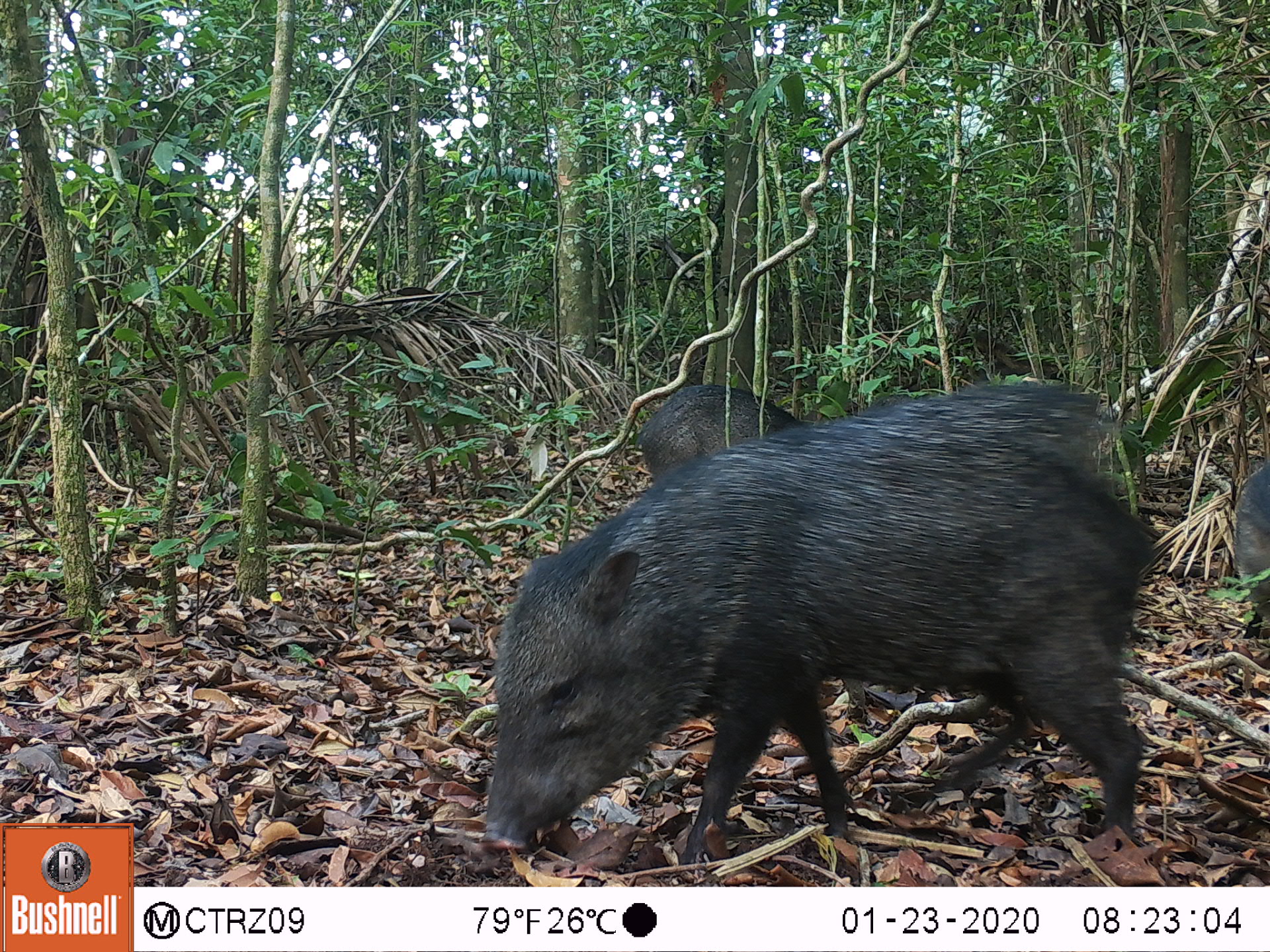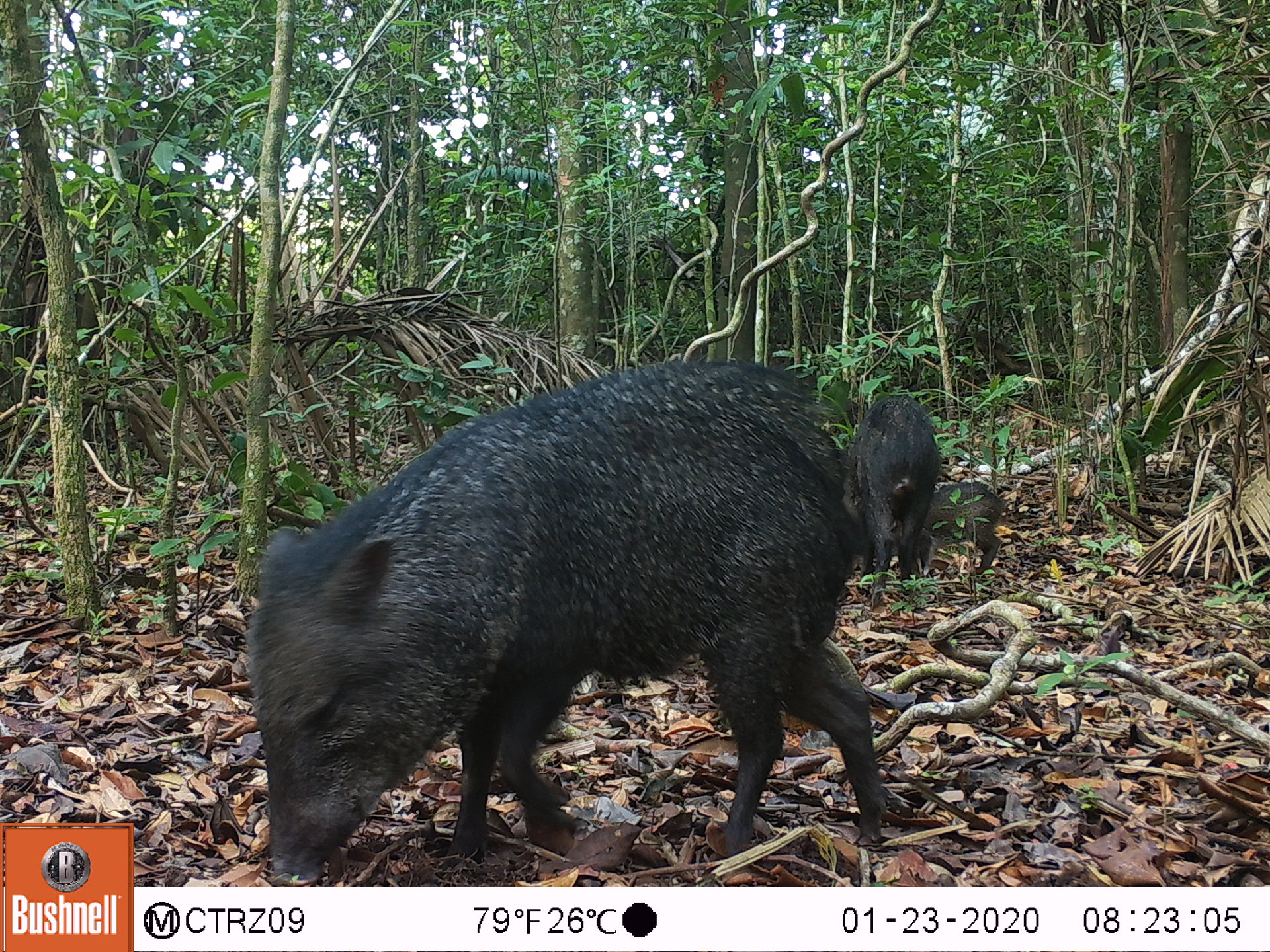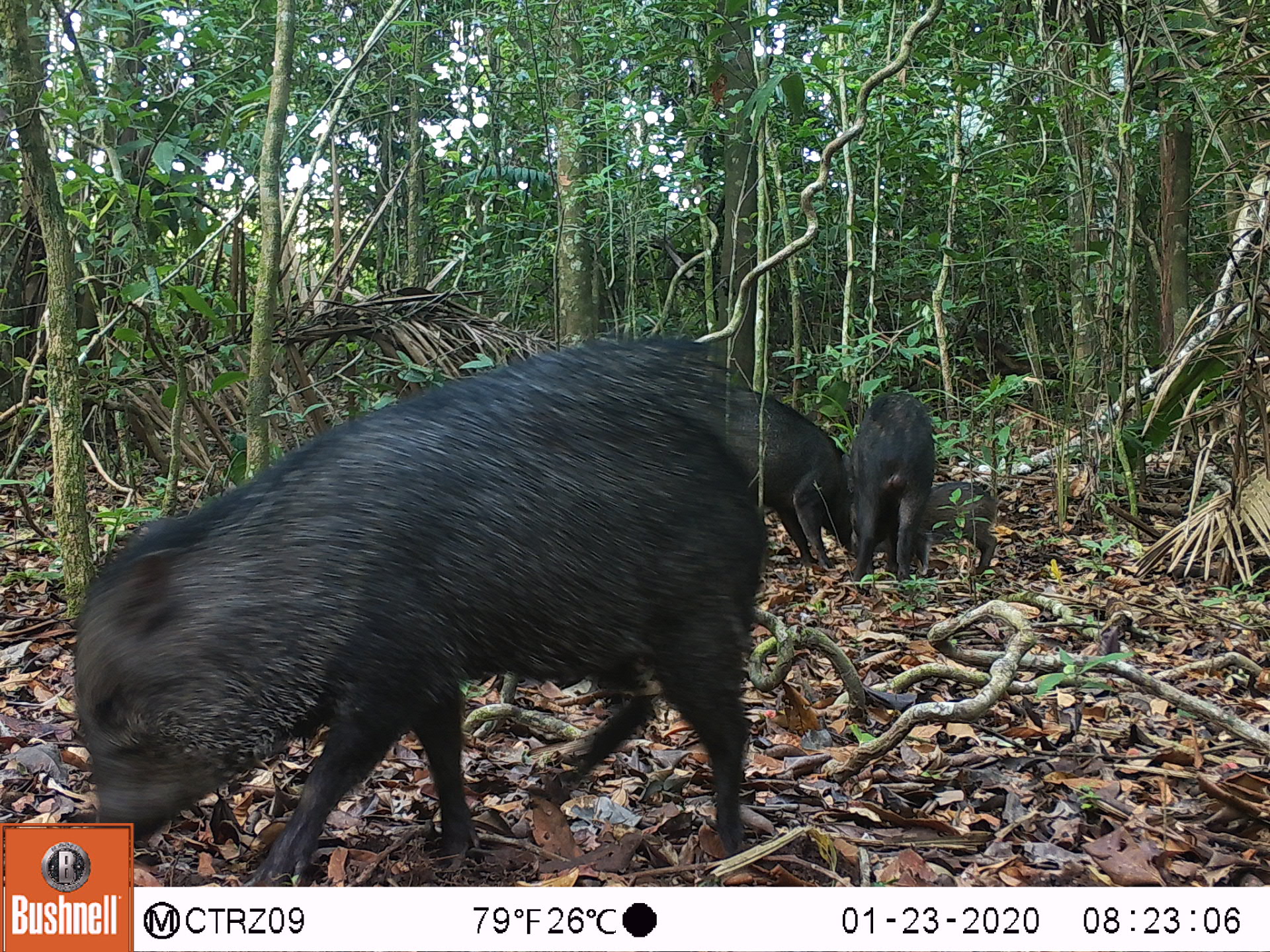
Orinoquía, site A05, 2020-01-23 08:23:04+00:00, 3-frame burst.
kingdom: Animalia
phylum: Chordata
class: Mammalia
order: Artiodactyla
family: Tayassuidae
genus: Pecari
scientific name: Pecari tajacu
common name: collared peccary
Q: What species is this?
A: Collared peccary (Pecari tajacu).